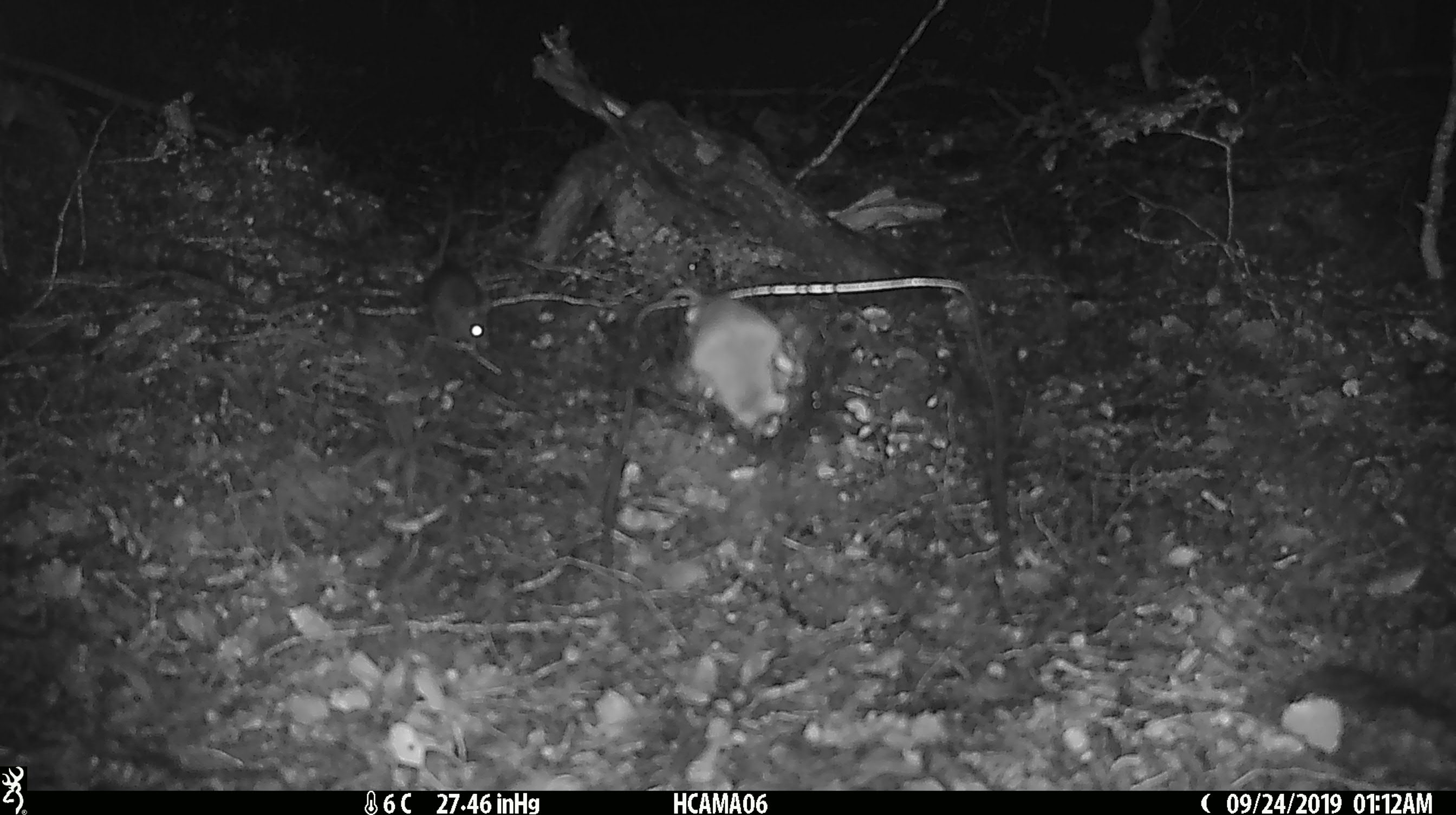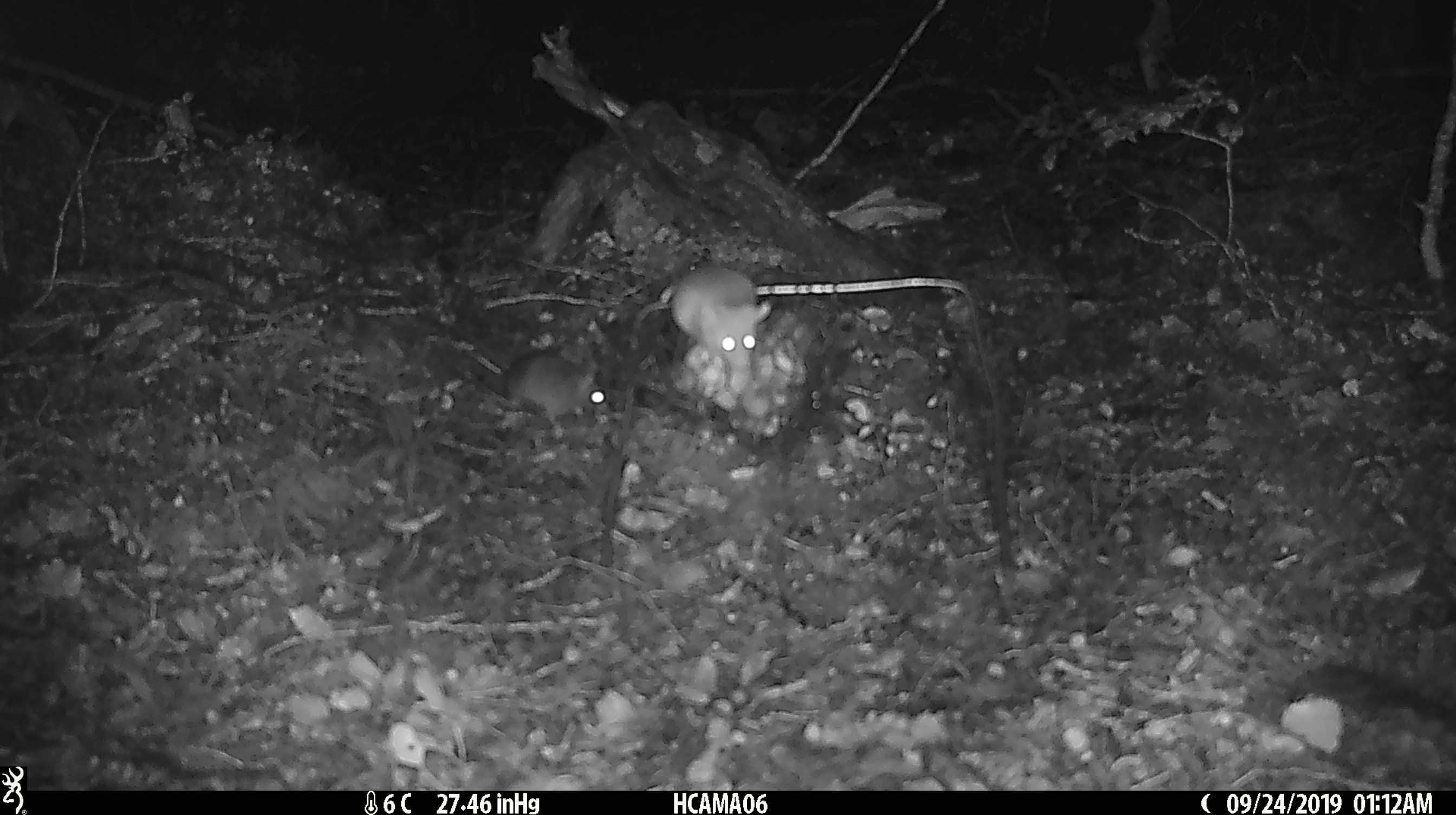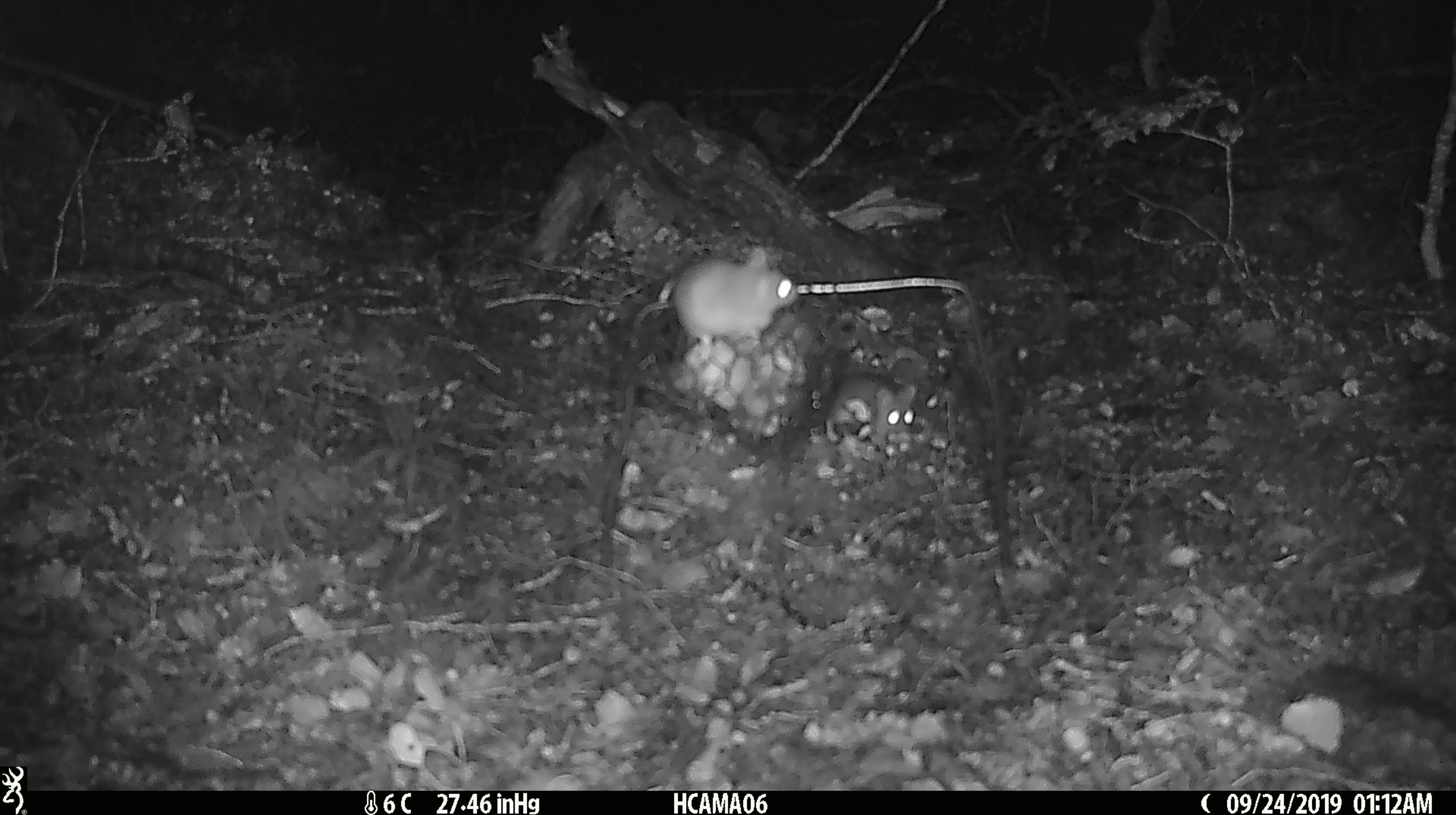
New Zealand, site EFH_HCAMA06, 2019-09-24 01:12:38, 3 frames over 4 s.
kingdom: Animalia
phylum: Chordata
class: Mammalia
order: Rodentia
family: Muridae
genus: Mus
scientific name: Mus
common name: mouse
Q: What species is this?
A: Mouse (Mus).